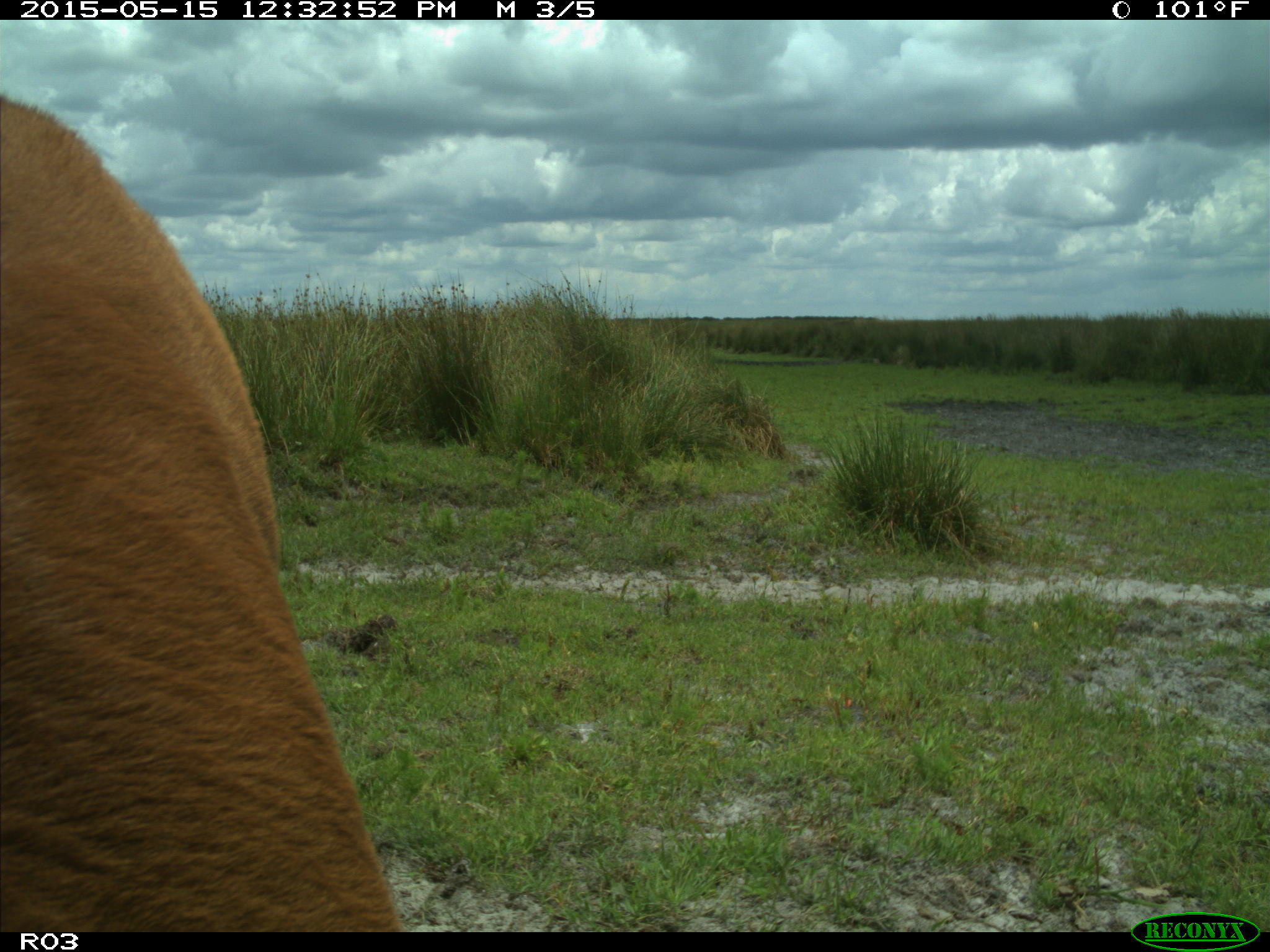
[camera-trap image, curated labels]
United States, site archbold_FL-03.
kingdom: Animalia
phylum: Chordata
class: Mammalia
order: Artiodactyla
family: Bovidae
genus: Bos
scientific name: Bos taurus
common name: domestic cow